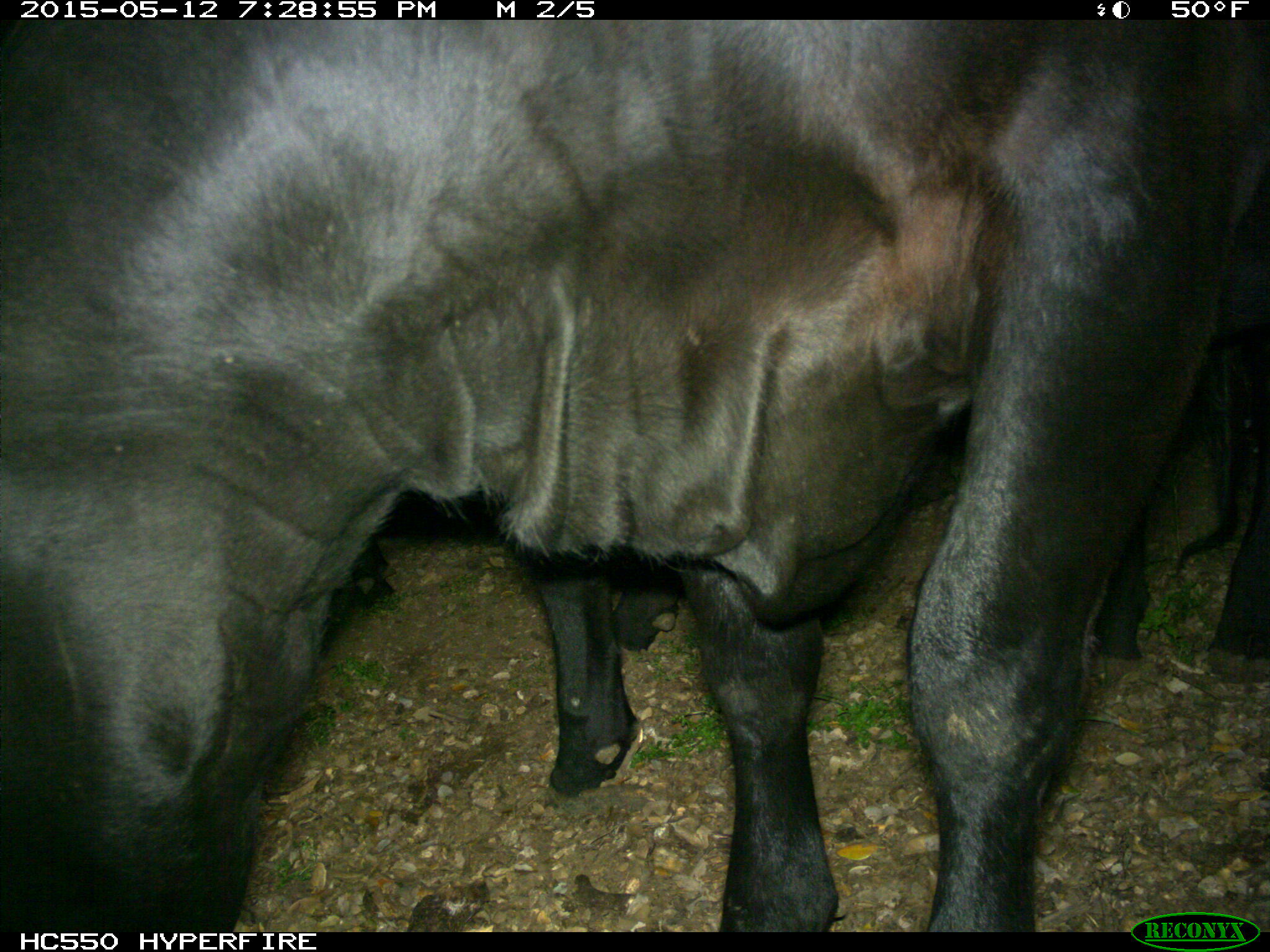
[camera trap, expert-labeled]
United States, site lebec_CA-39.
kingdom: Animalia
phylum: Chordata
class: Mammalia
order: Artiodactyla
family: Bovidae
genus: Bos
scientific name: Bos taurus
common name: domestic cow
Bos taurus (domestic cow).